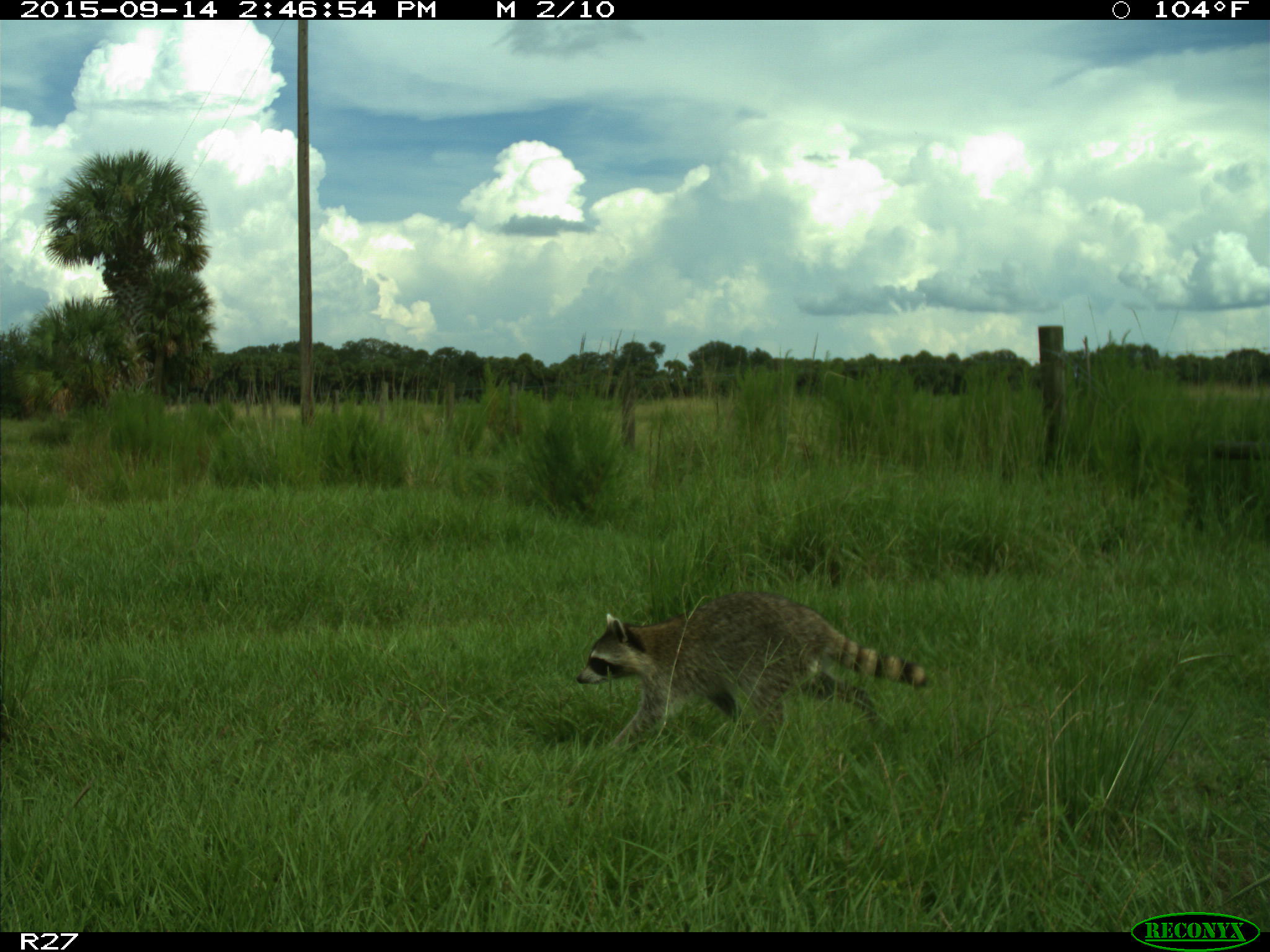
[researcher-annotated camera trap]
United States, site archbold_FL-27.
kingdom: Animalia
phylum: Chordata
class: Mammalia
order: Carnivora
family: Procyonidae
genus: Procyon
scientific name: Procyon lotor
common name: common raccoon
Procyon lotor (common raccoon).